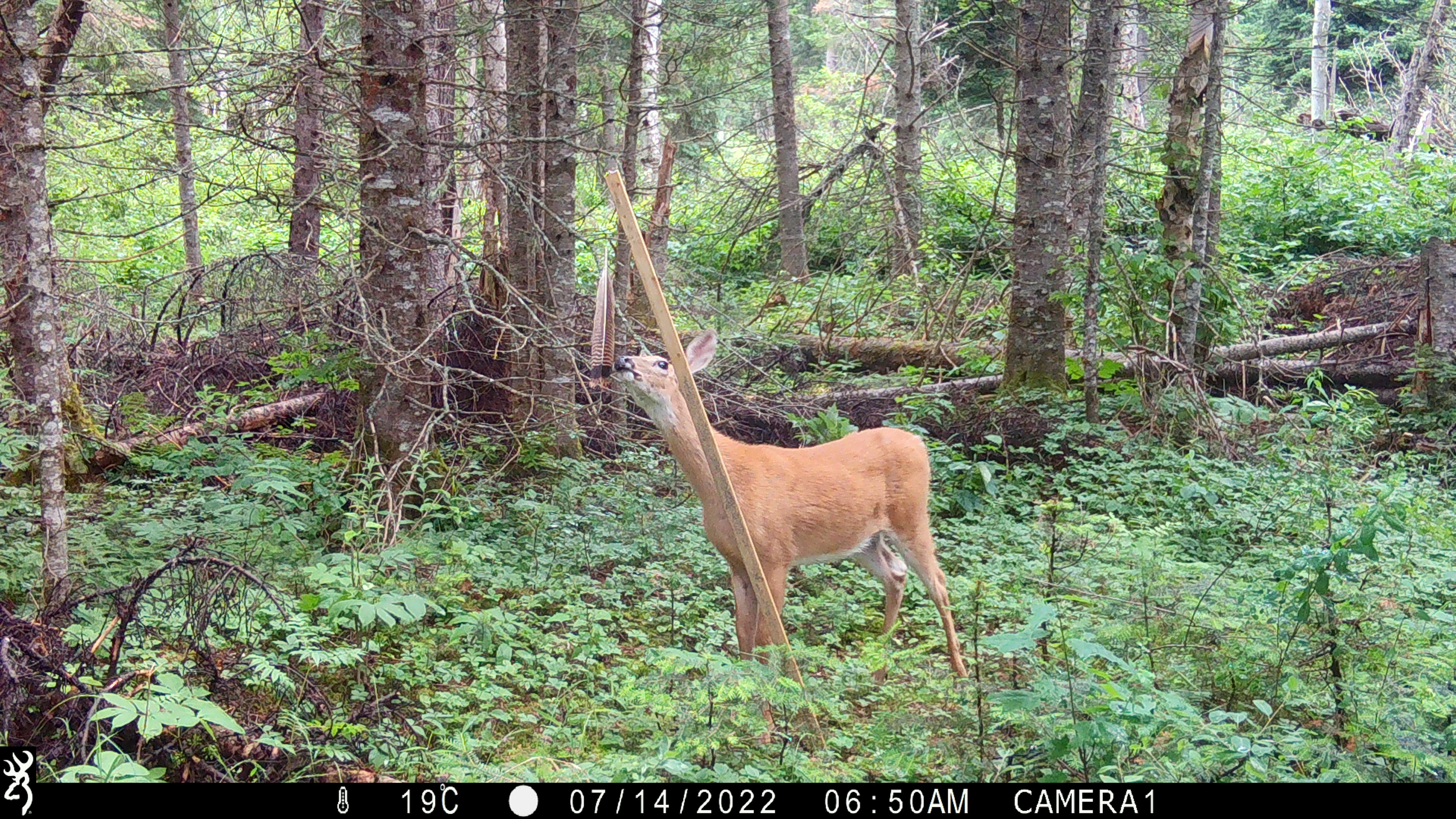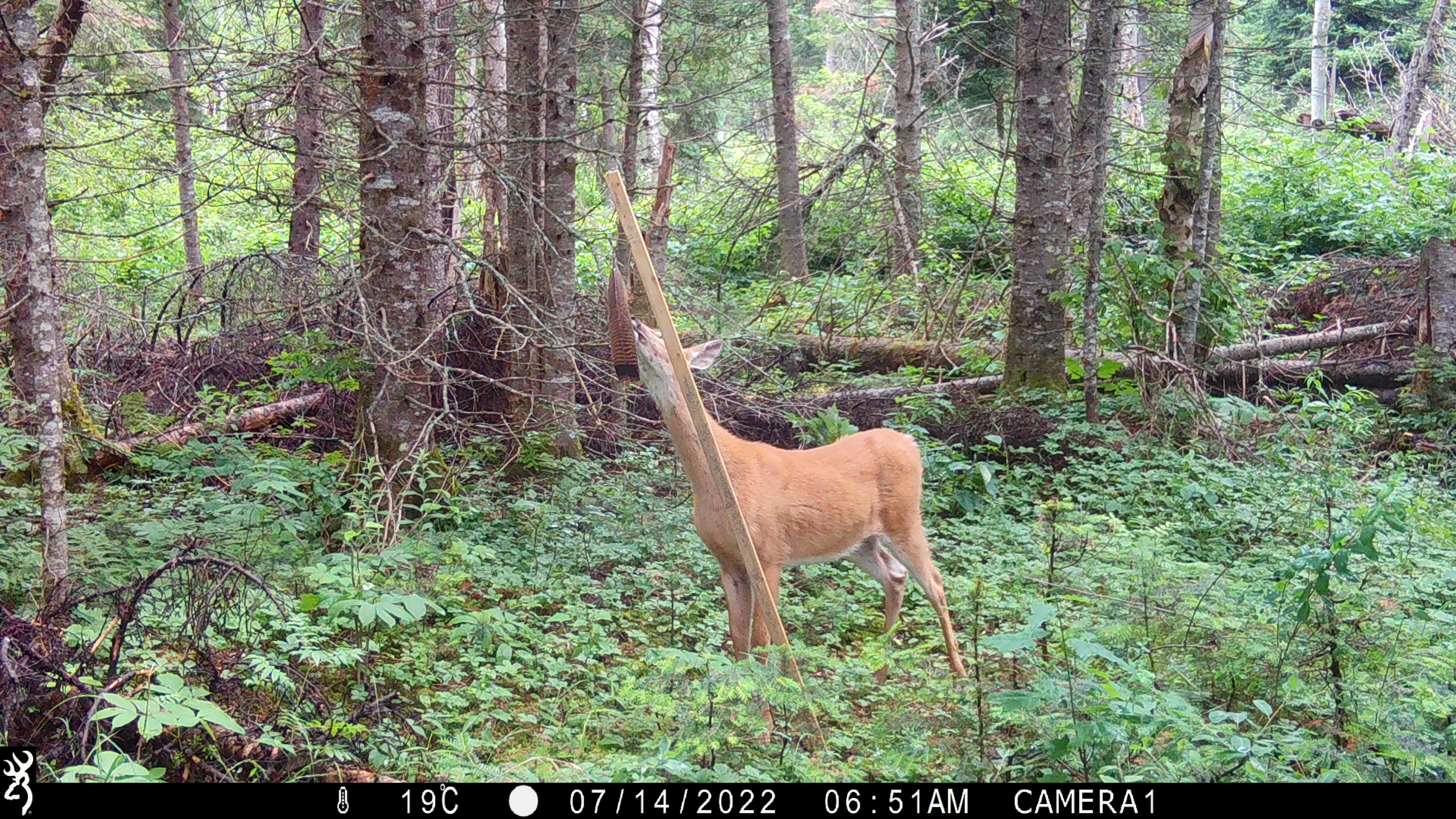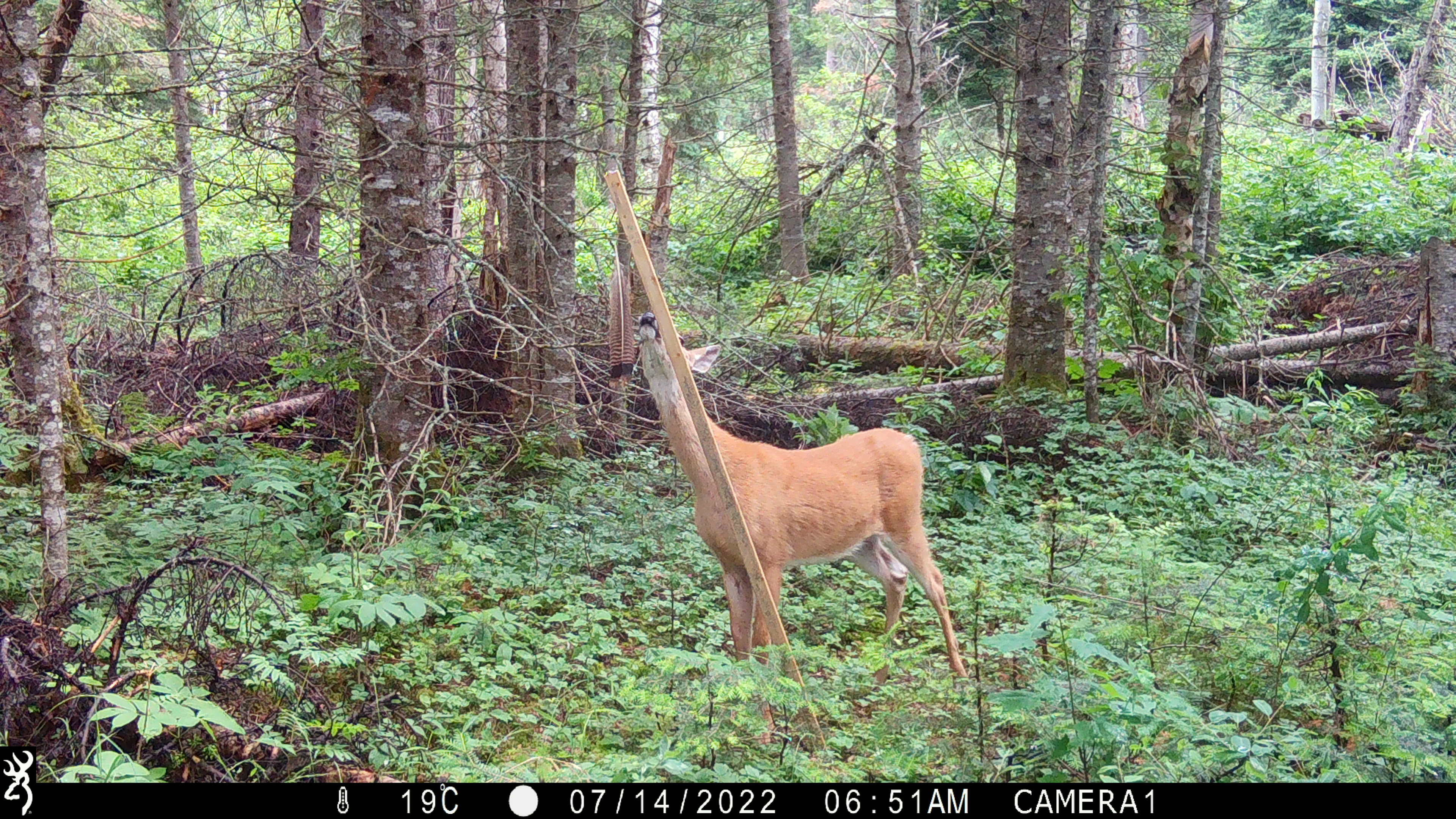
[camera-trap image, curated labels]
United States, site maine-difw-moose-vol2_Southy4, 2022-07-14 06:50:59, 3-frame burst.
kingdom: Animalia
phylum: Chordata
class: Mammalia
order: Artiodactyla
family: Cervidae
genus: Odocoileus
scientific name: Odocoileus virginianus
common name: white-tailed deer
White-tailed deer (Odocoileus virginianus).